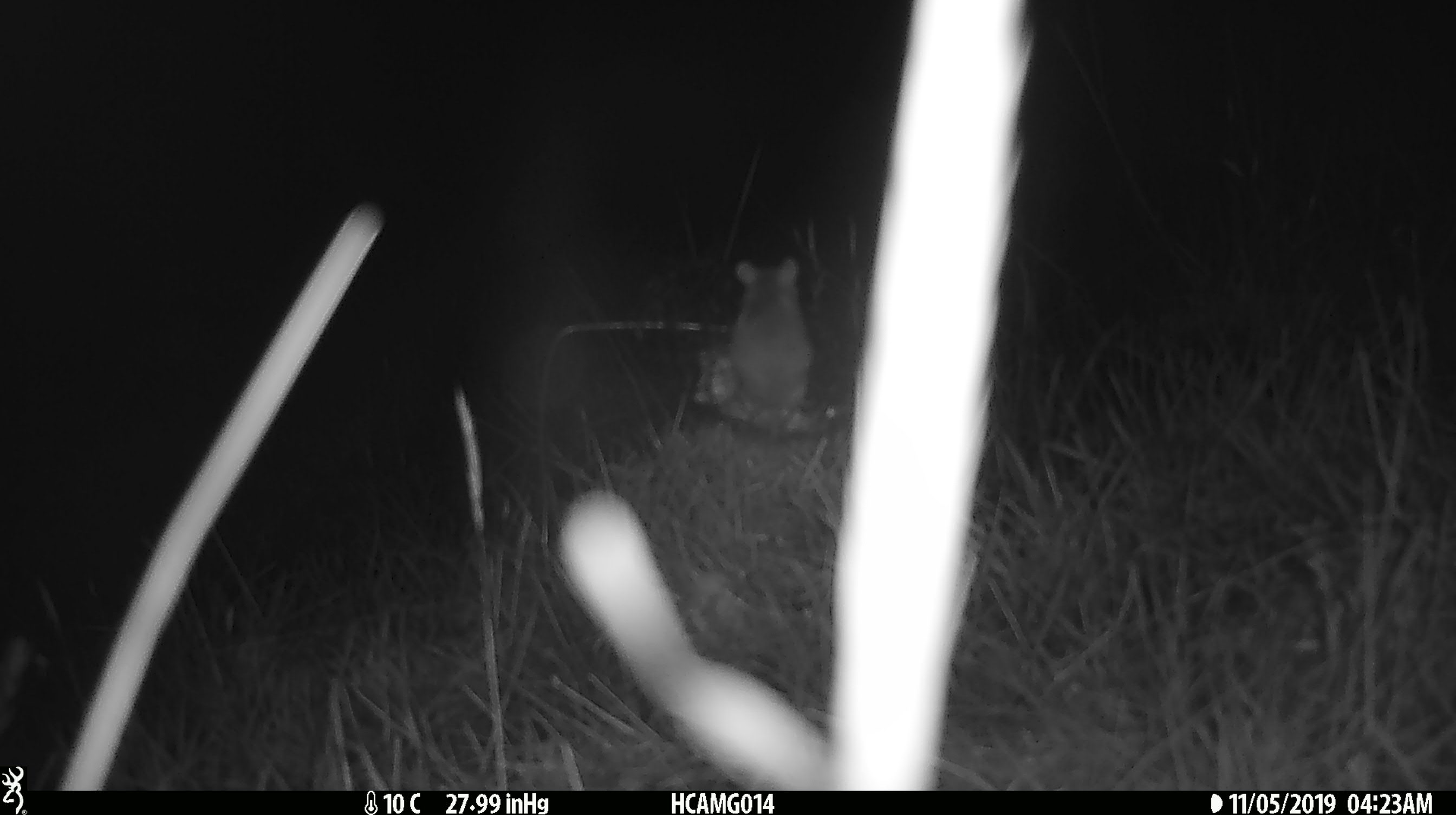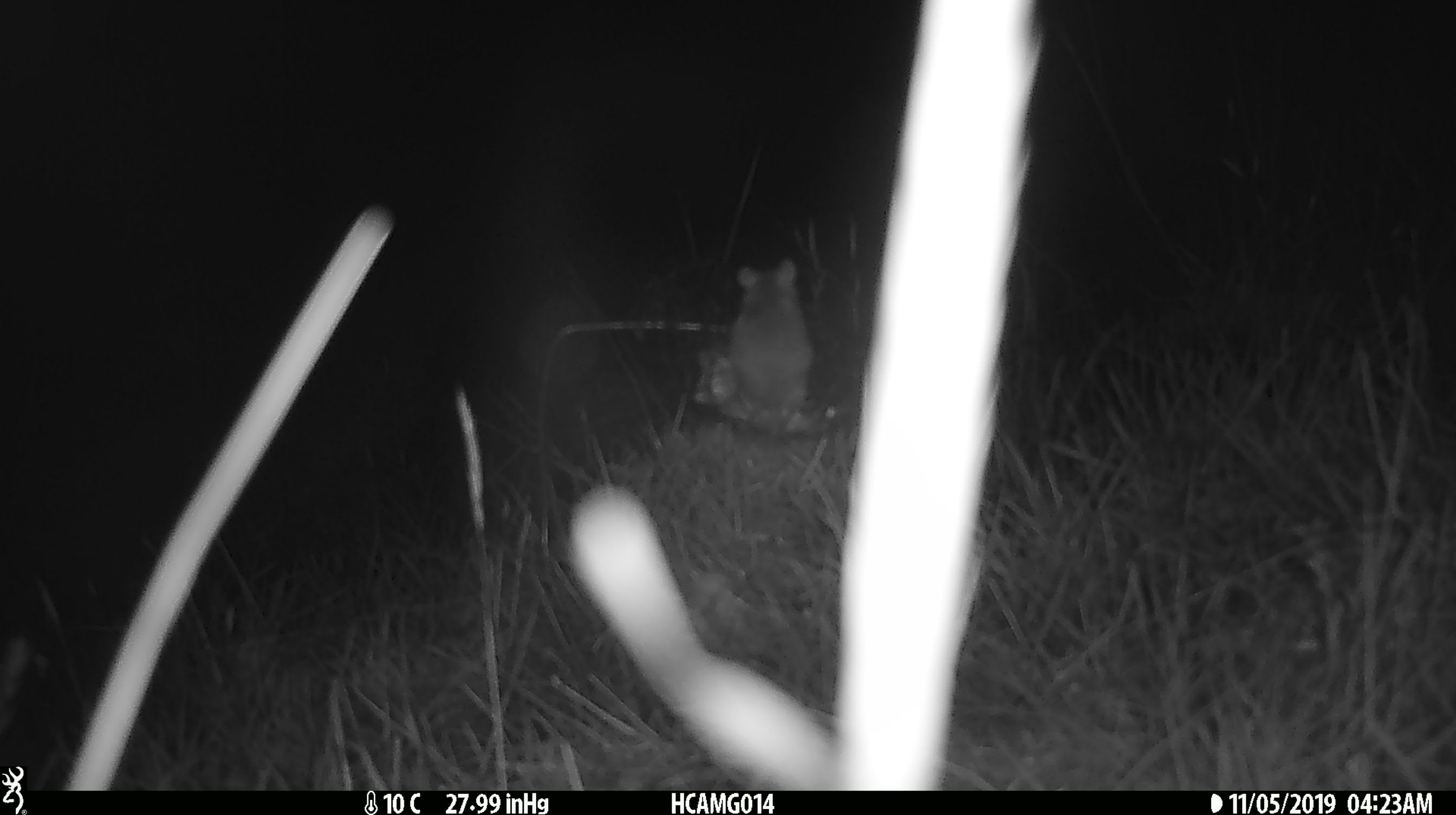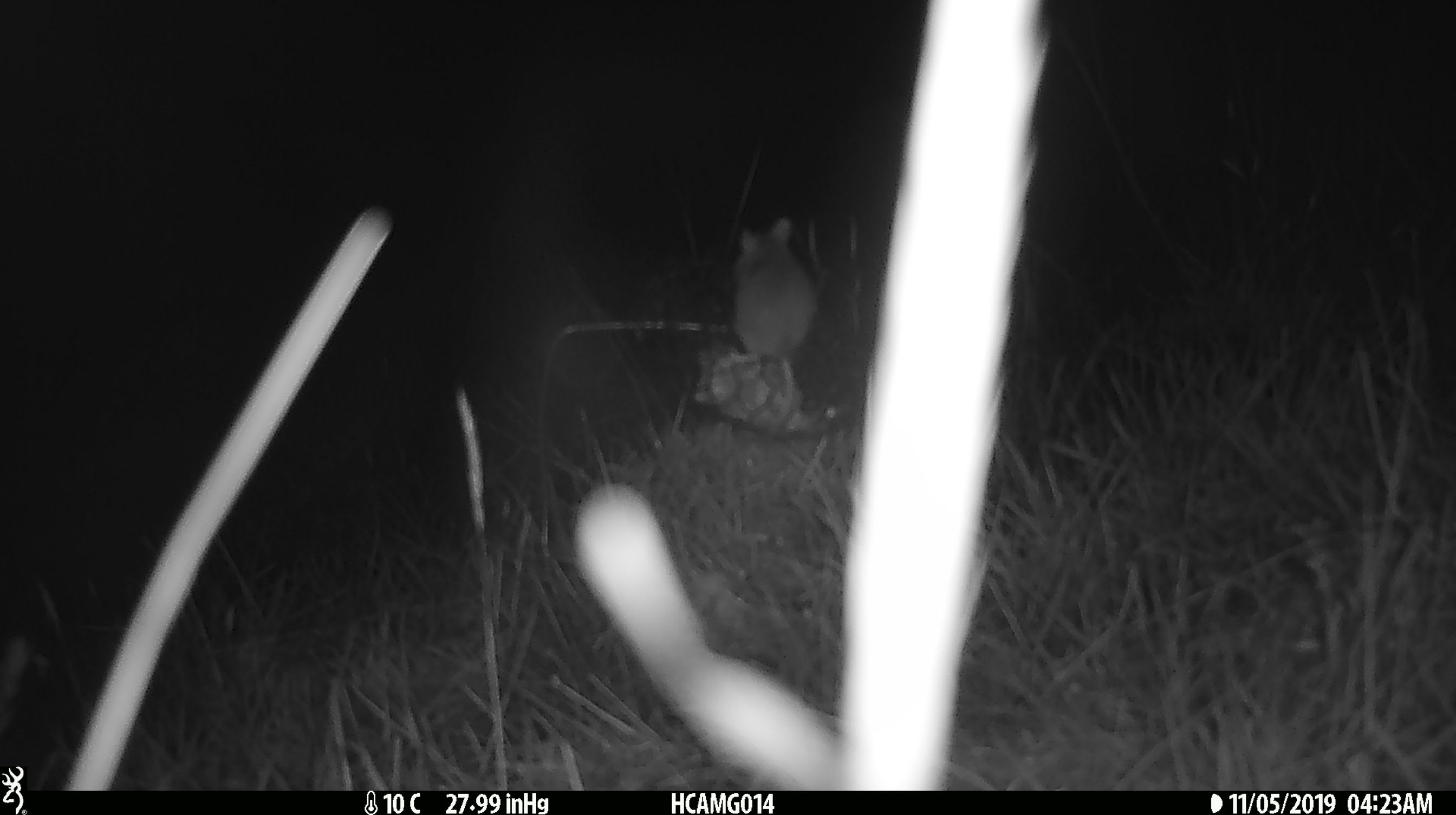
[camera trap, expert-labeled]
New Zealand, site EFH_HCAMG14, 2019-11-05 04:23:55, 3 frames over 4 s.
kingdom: Animalia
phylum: Chordata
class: Mammalia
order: Rodentia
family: Muridae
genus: Mus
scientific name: Mus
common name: mouse